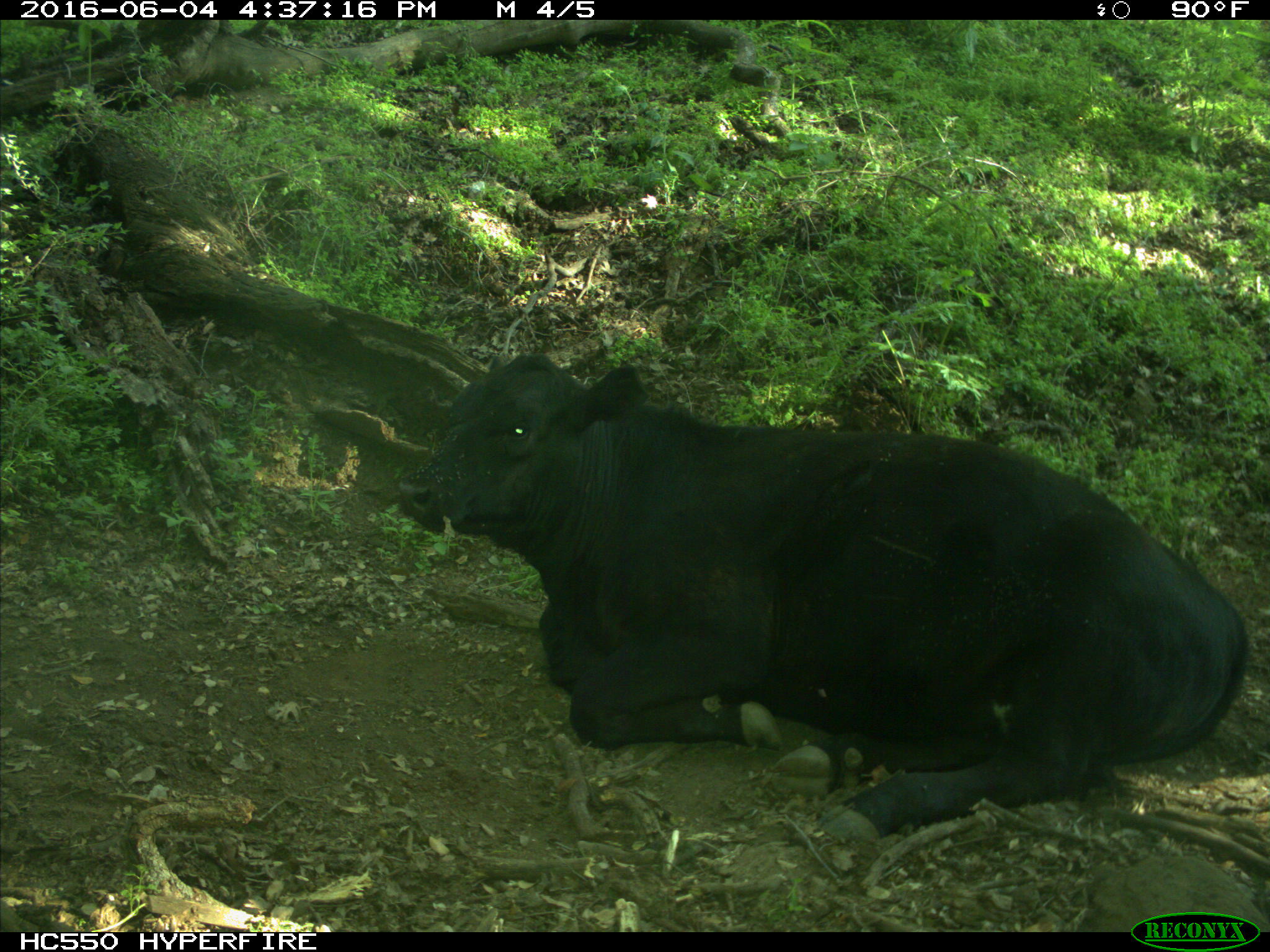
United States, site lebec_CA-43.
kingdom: Animalia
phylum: Chordata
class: Mammalia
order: Artiodactyla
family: Bovidae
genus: Bos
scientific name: Bos taurus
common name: domestic cow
Bos taurus (domestic cow).